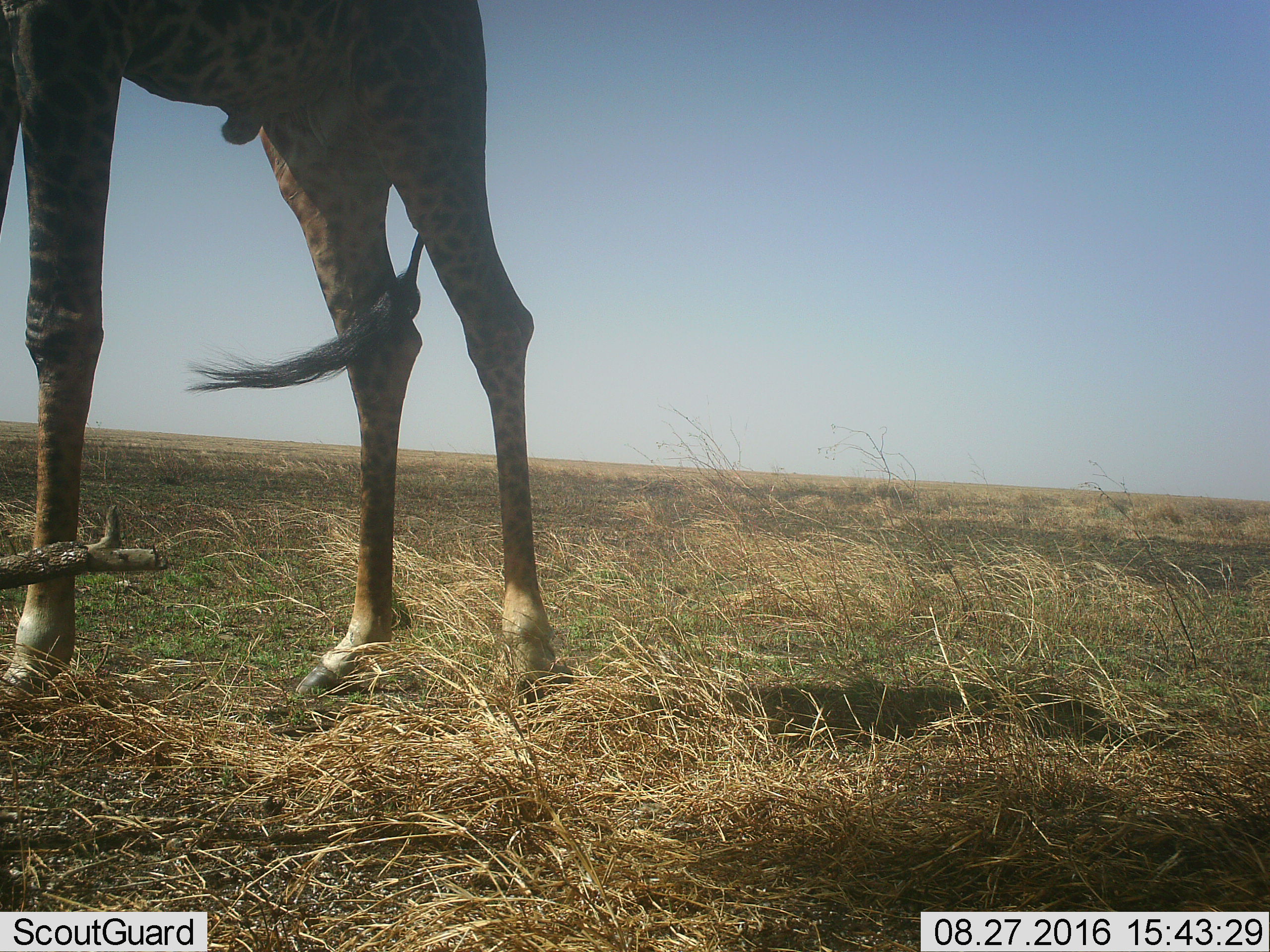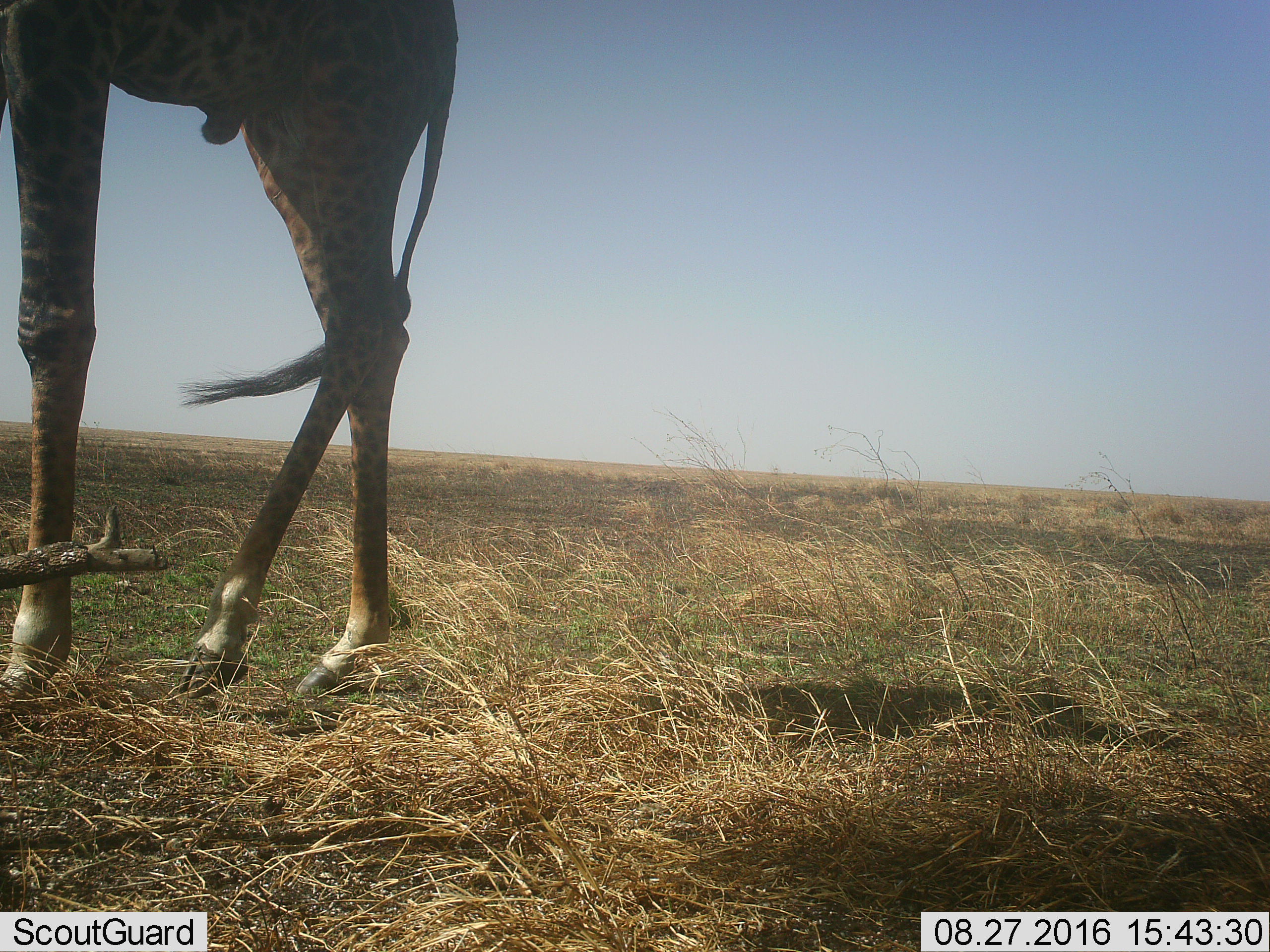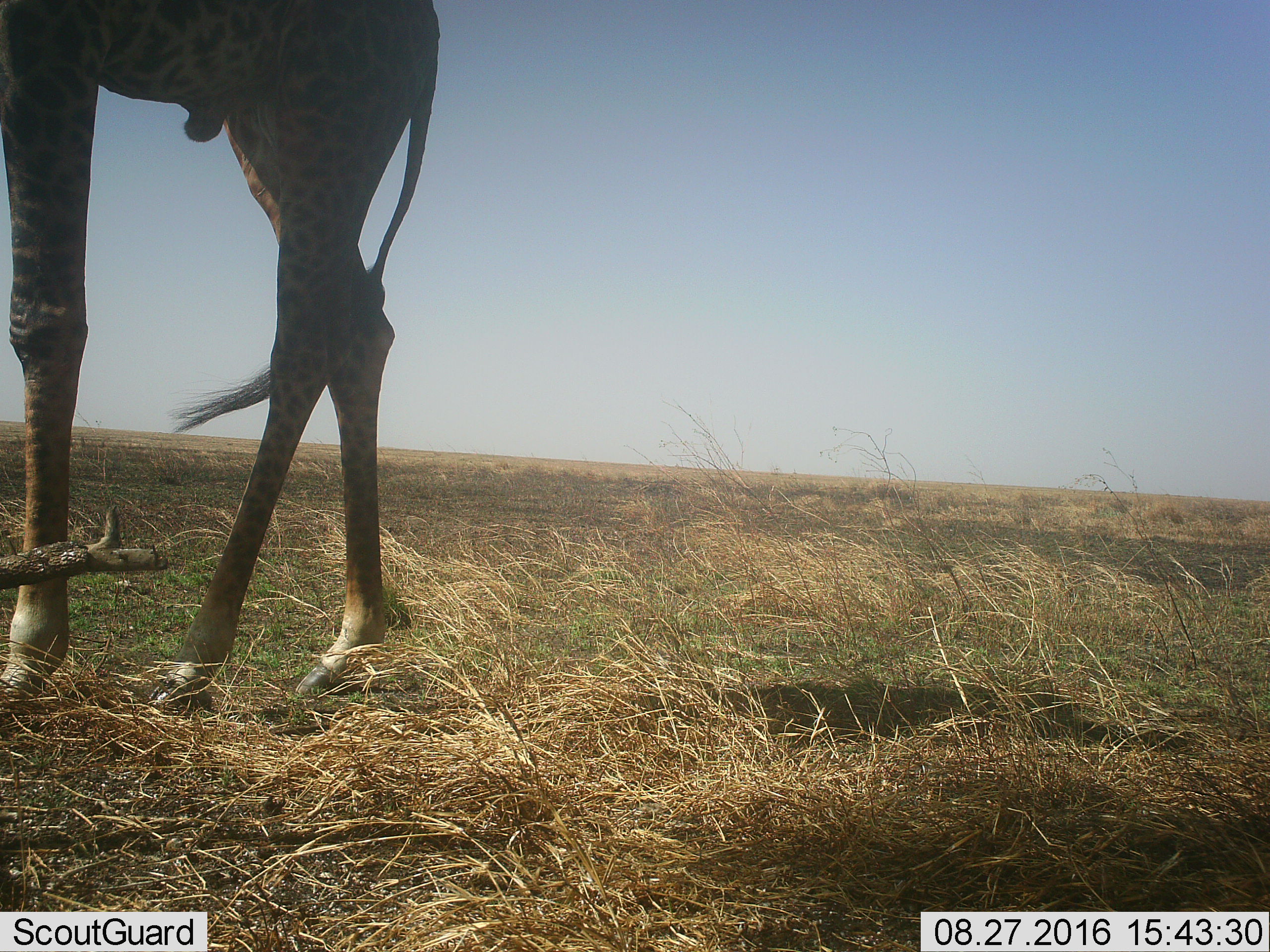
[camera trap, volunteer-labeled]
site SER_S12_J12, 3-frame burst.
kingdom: Animalia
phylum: Chordata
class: Mammalia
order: Artiodactyla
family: Giraffidae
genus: Giraffa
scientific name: Giraffa camelopardalis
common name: giraffe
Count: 1.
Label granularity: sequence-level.